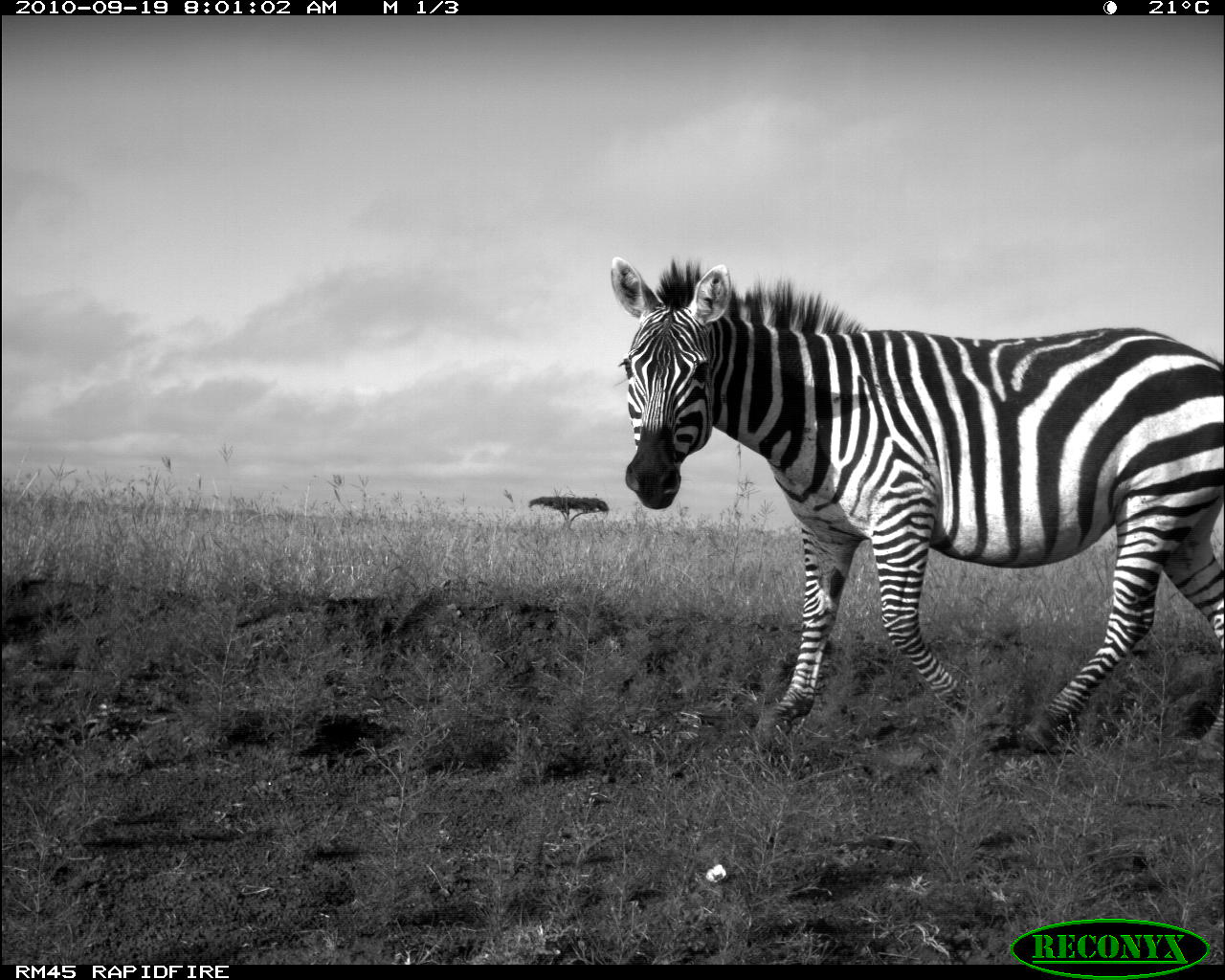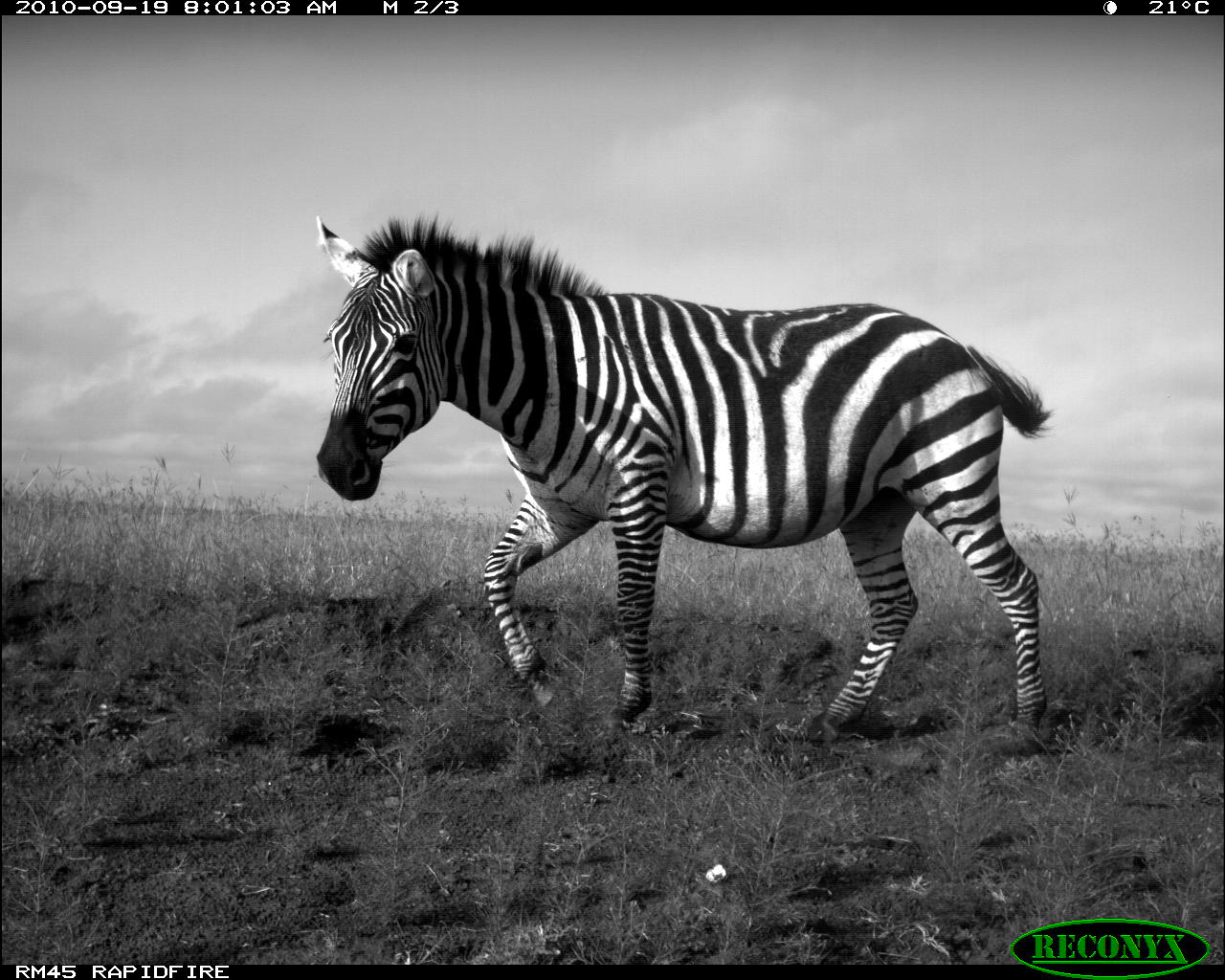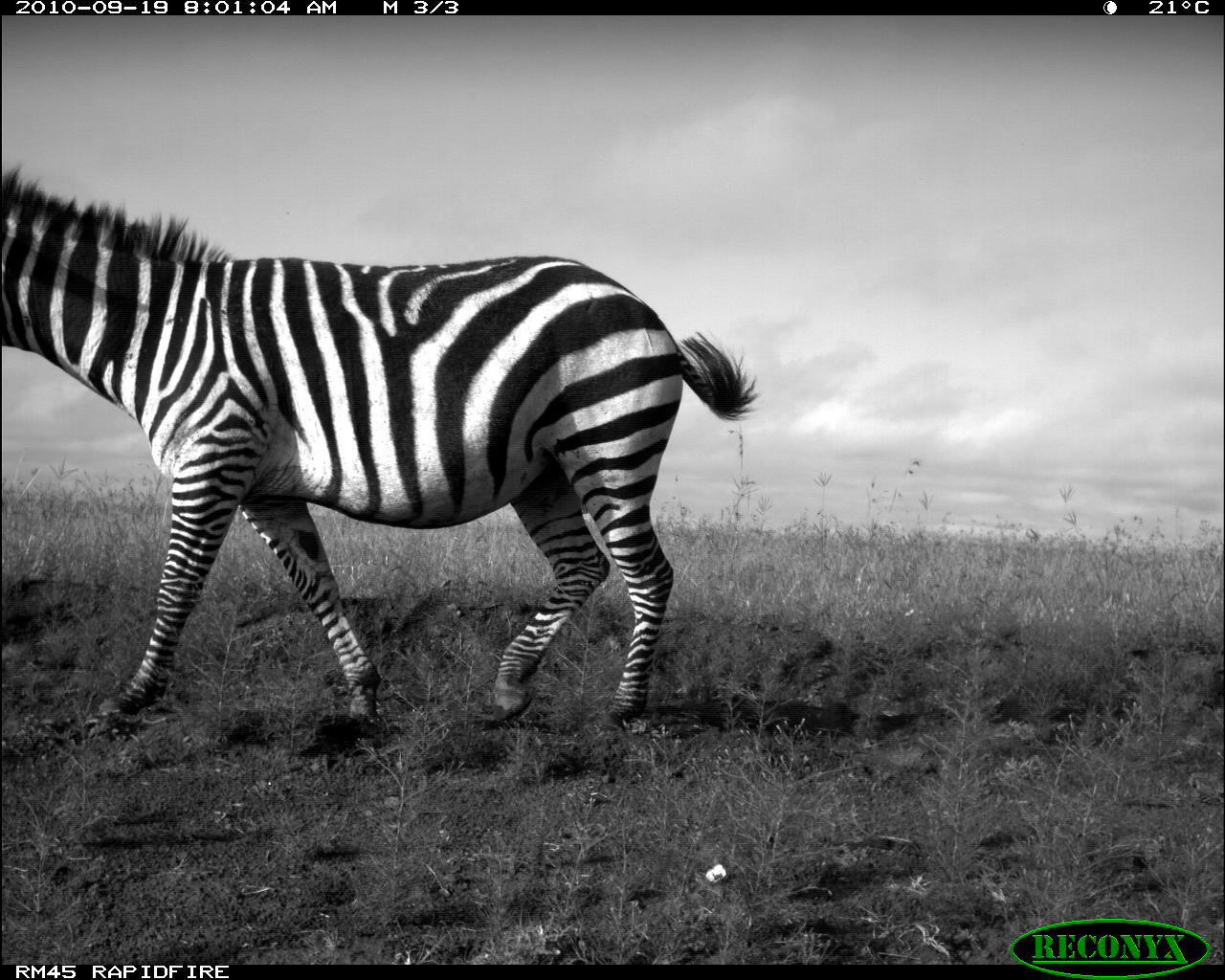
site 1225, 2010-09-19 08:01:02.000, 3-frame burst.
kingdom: Animalia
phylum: Chordata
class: Mammalia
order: Perissodactyla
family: Equidae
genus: Equus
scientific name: Equus quagga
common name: plains zebra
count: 1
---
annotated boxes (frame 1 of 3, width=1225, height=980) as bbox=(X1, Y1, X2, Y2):
equus quagga: bbox=(610, 257, 1225, 759)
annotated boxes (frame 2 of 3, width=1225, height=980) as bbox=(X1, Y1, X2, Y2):
equus quagga: bbox=(311, 209, 1054, 746)